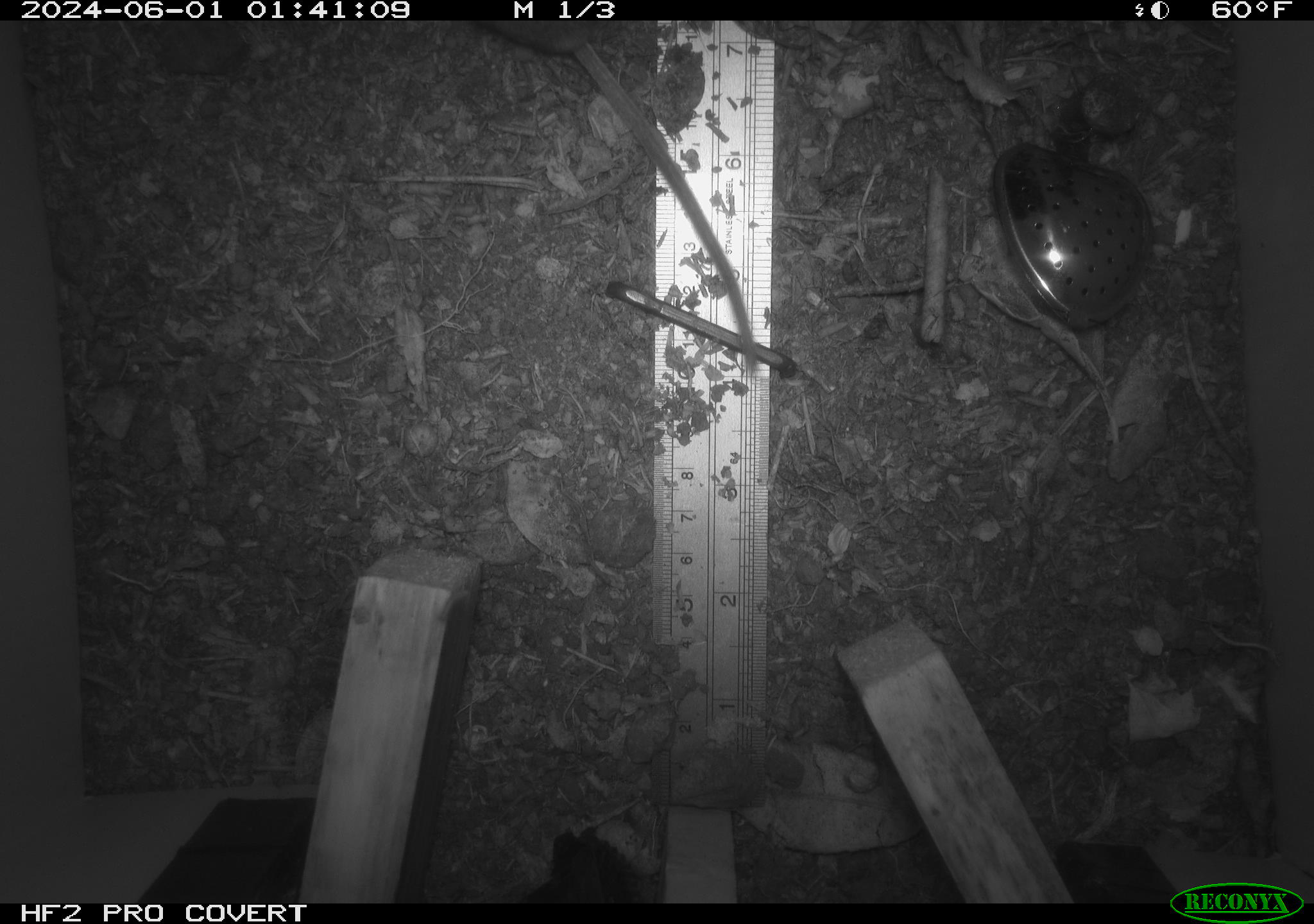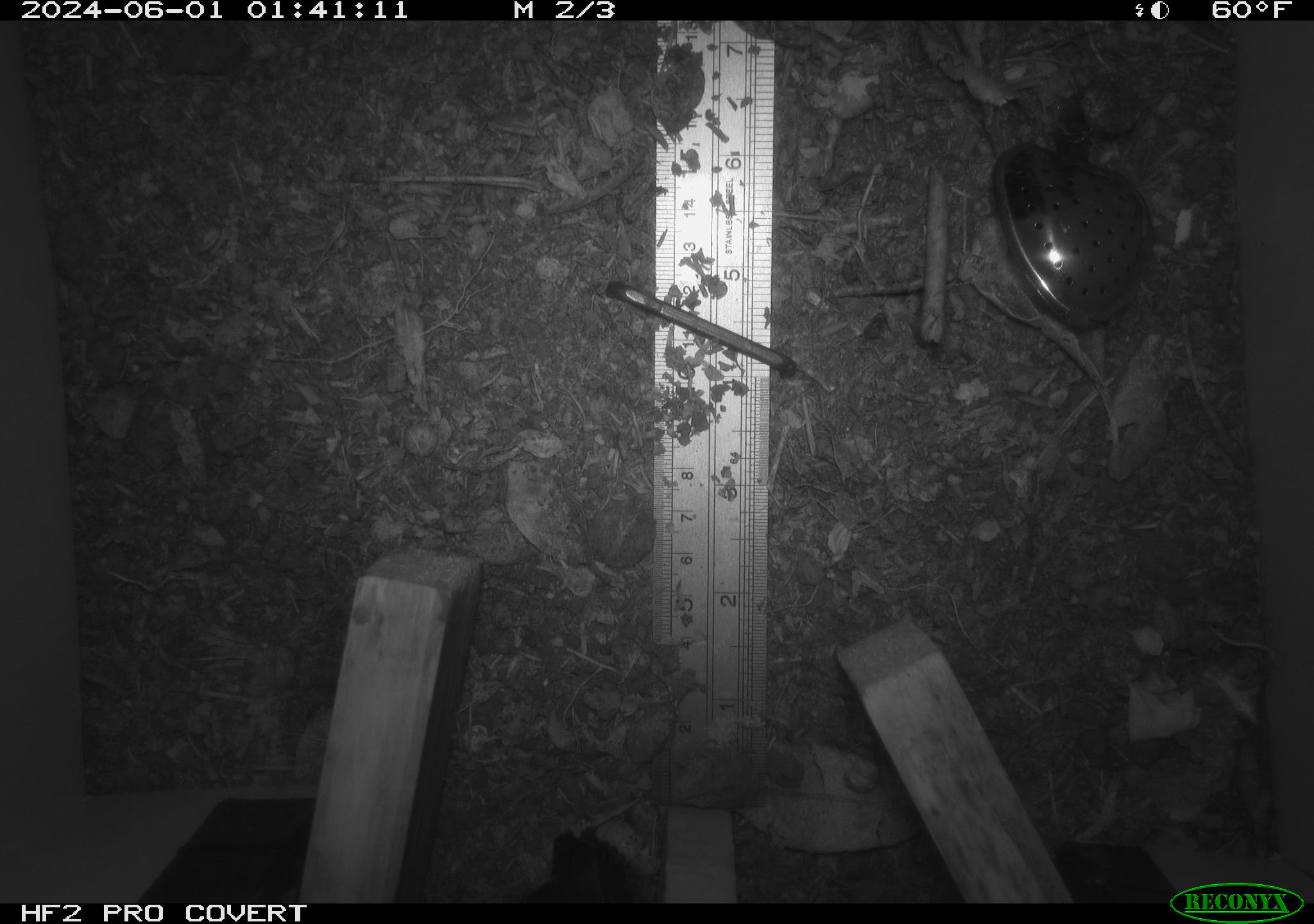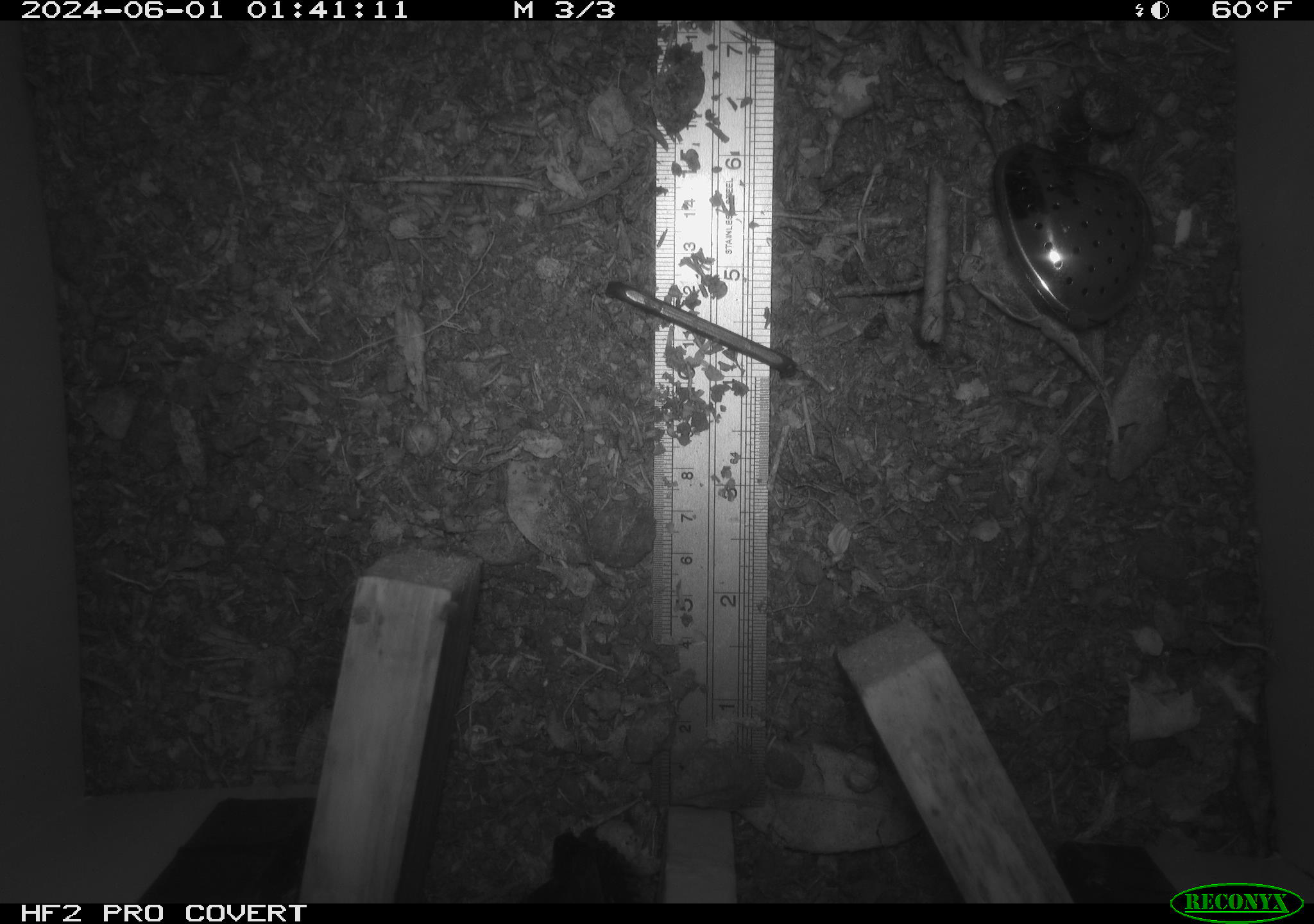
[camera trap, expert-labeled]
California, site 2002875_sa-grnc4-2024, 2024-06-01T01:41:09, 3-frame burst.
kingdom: Animalia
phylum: Chordata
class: Mammalia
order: Rodentia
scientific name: Rodentia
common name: rodent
Rodent (Rodentia).